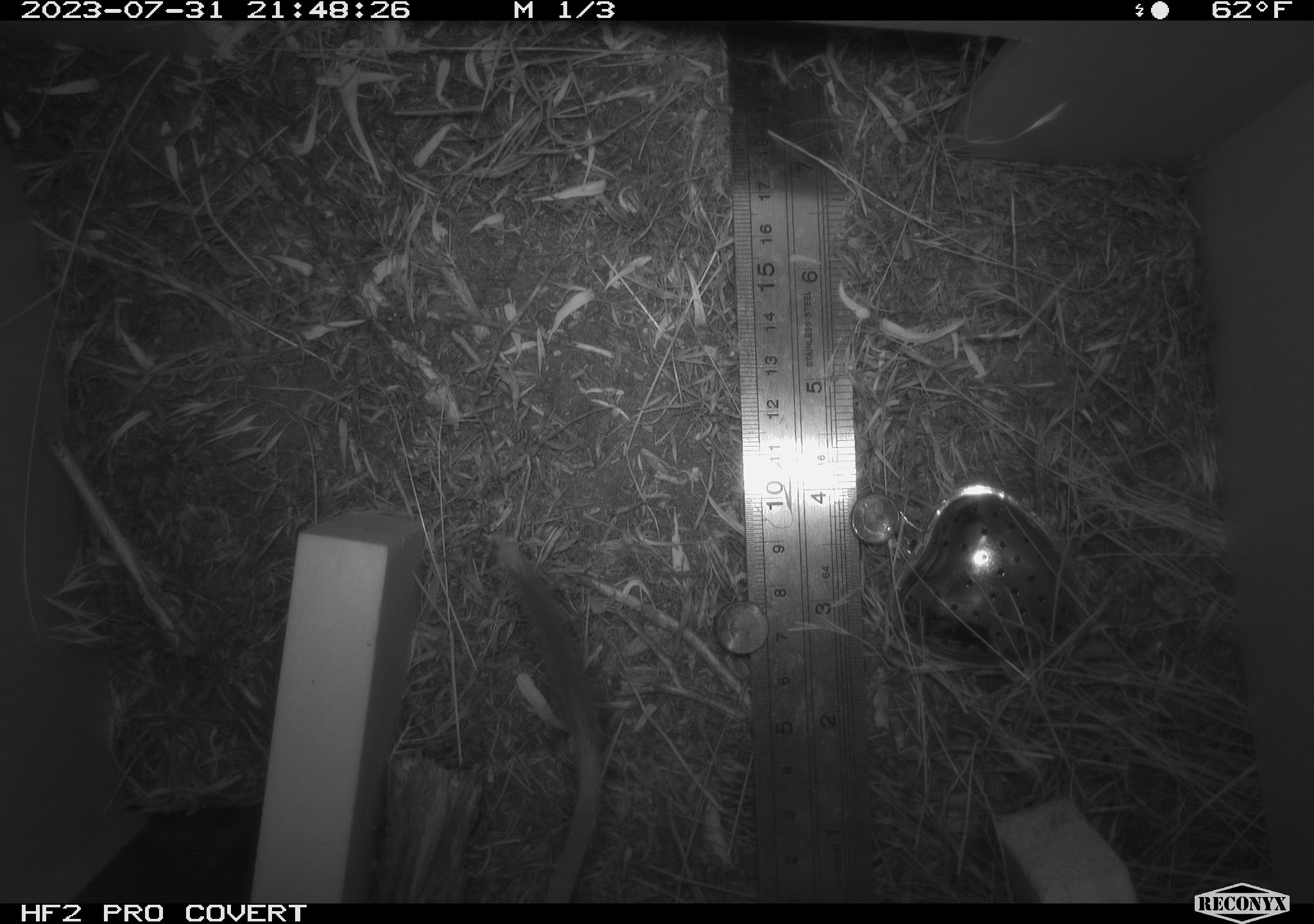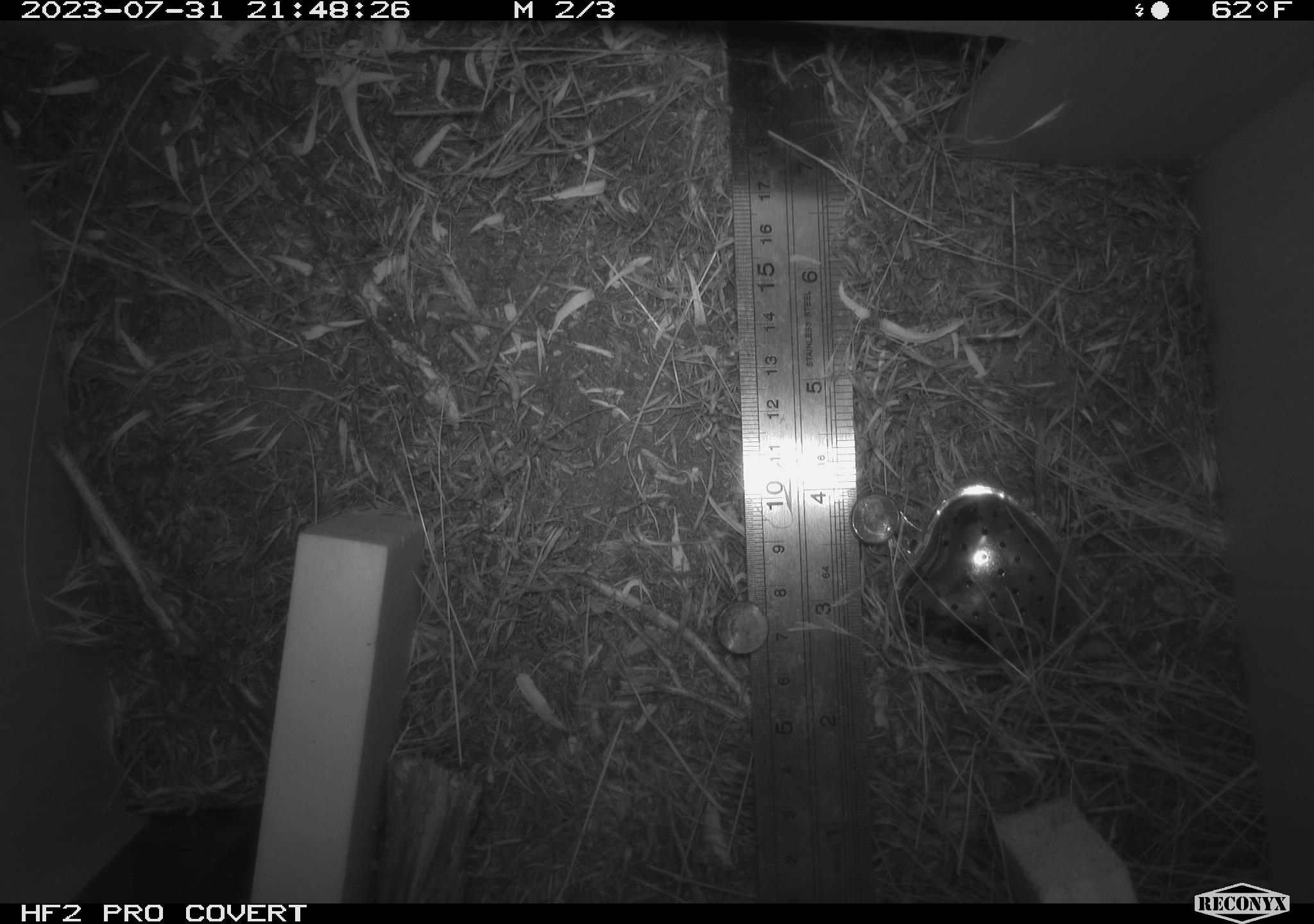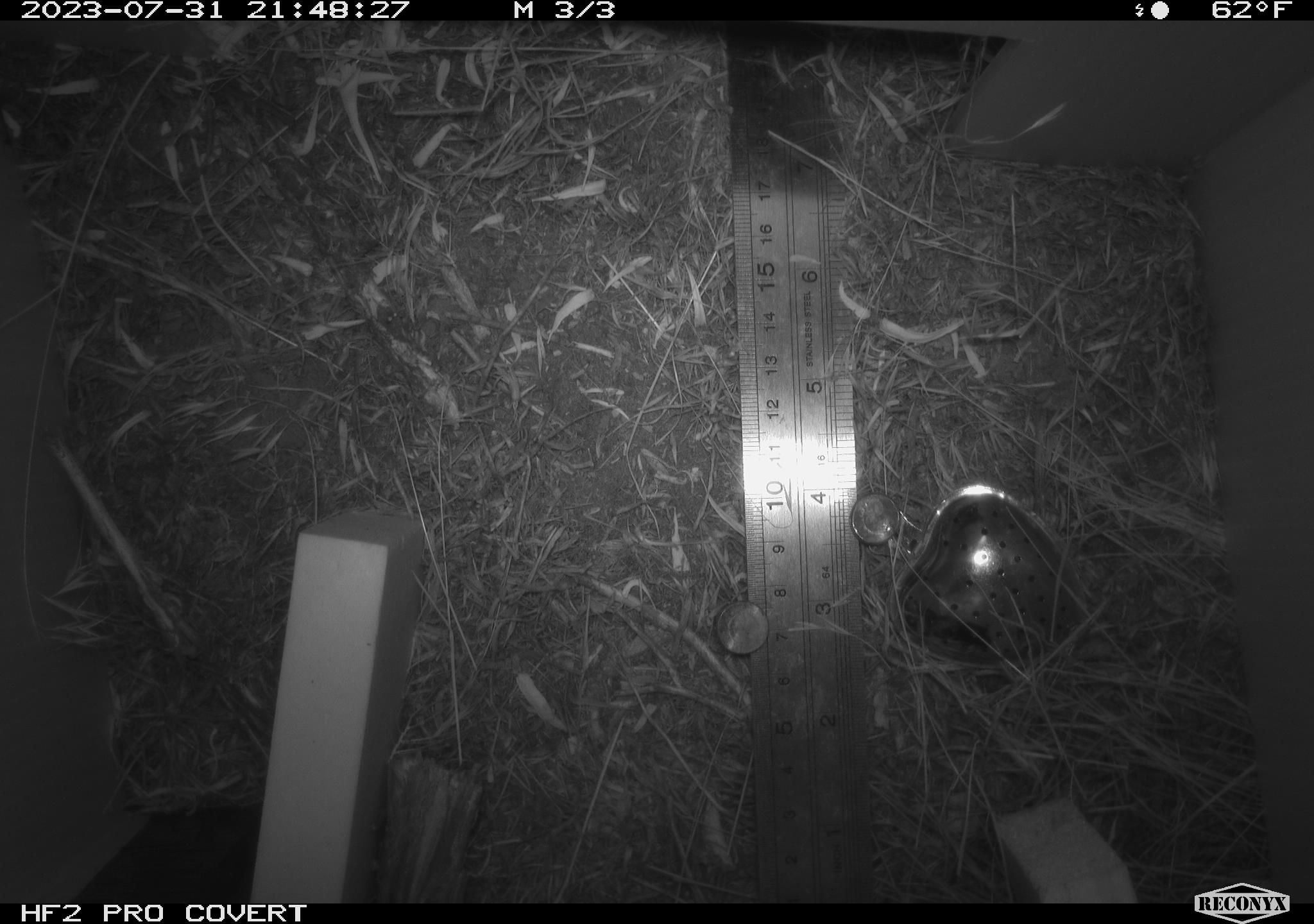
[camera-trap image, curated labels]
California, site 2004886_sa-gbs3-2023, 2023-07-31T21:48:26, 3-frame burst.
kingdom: Animalia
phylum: Chordata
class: Mammalia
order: Rodentia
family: Heteromyidae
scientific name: Heteromyidae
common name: kangaroo rats and pocket mice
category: heteromyidae family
Heteromyidae family (kangaroo rats and pocket mice) (Heteromyidae).